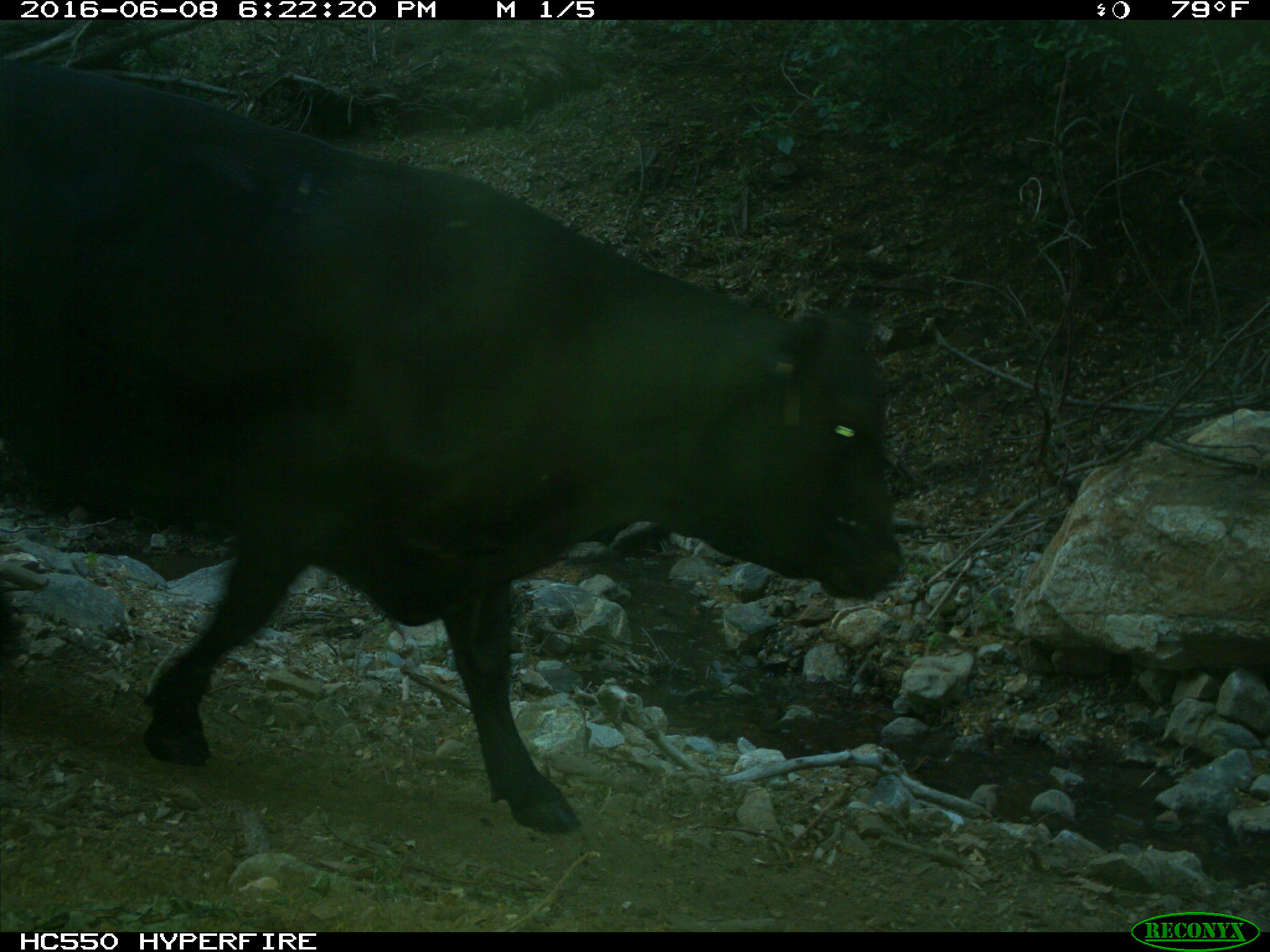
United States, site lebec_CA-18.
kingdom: Animalia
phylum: Chordata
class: Mammalia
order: Artiodactyla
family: Bovidae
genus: Bos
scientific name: Bos taurus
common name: domestic cow